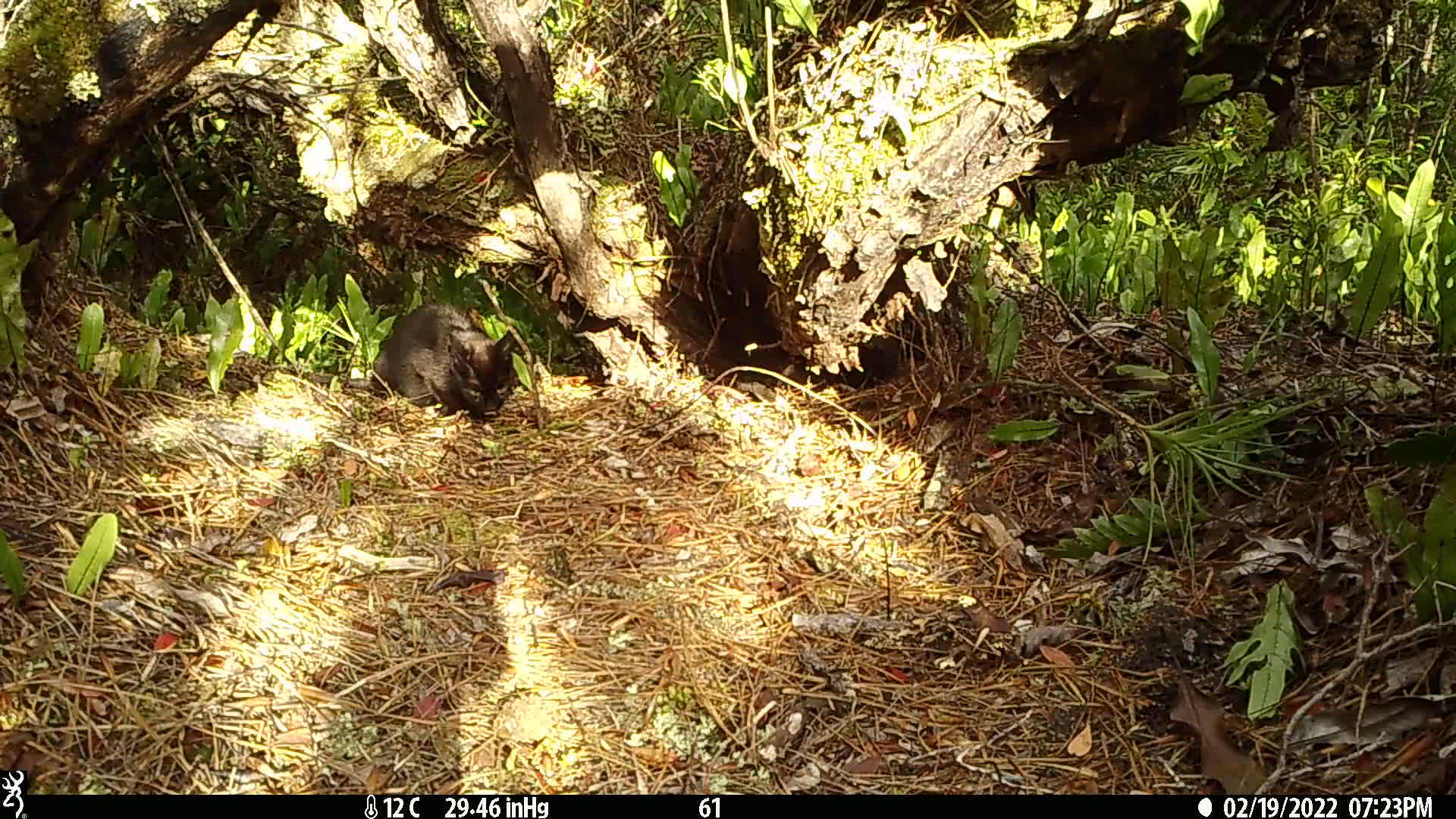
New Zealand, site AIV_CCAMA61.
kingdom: Animalia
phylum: Chordata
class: Mammalia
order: Carnivora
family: Felidae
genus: Felis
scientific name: Felis catus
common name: domestic cat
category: cat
Cat (domestic cat) (Felis catus).